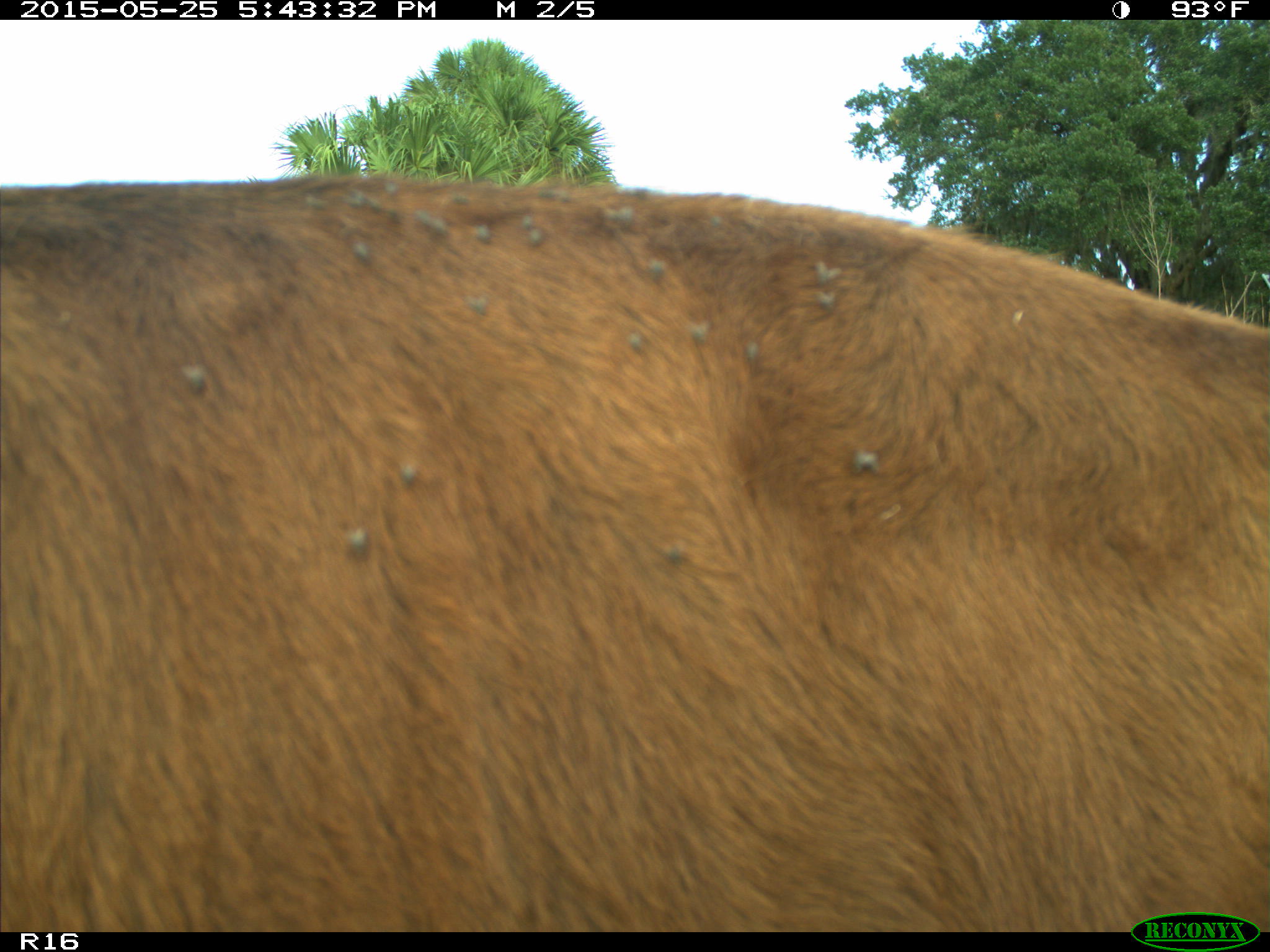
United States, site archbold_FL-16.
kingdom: Animalia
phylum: Chordata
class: Mammalia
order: Artiodactyla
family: Bovidae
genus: Bos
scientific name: Bos taurus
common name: domestic cow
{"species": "Bos taurus (domestic cow)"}